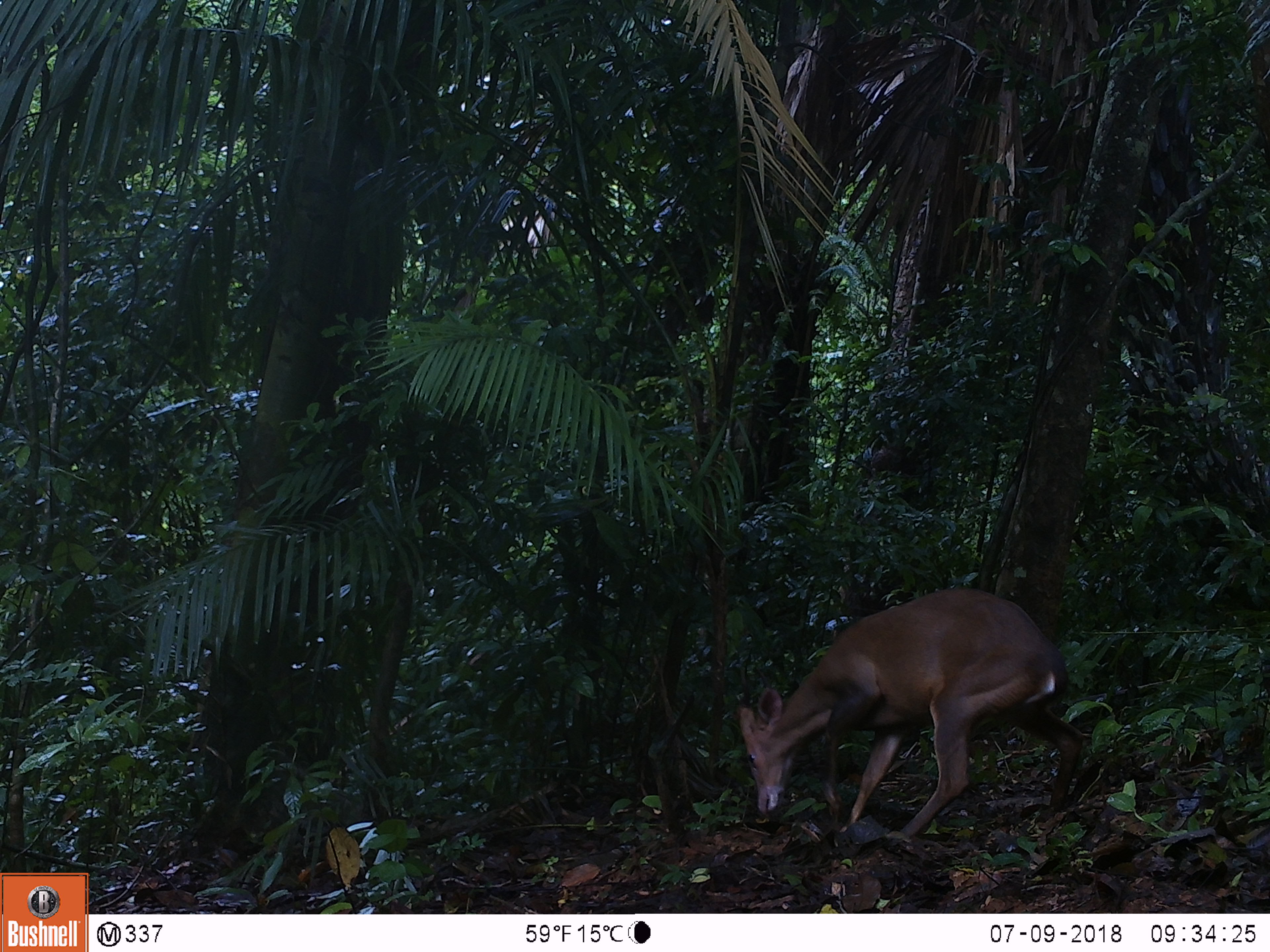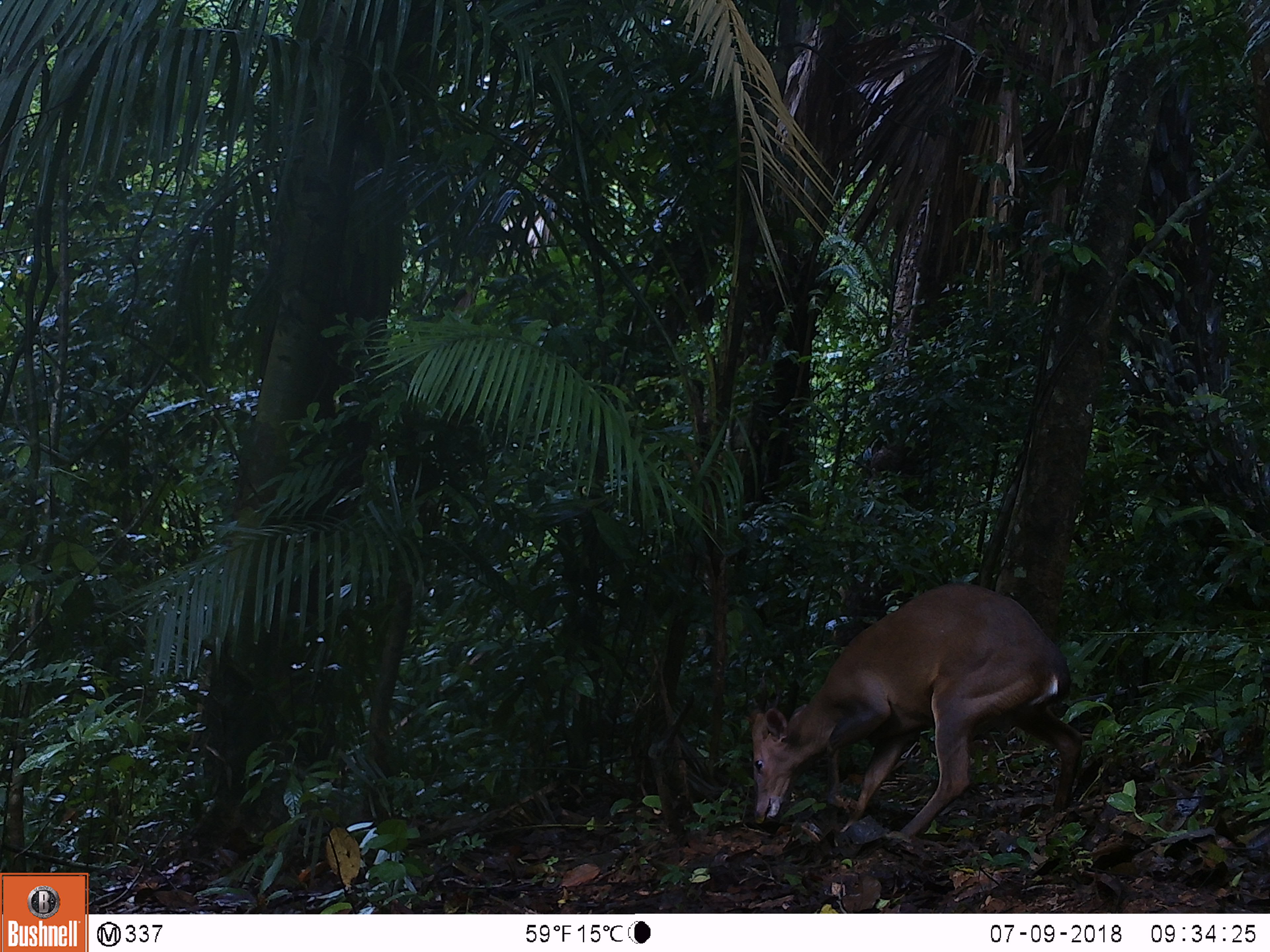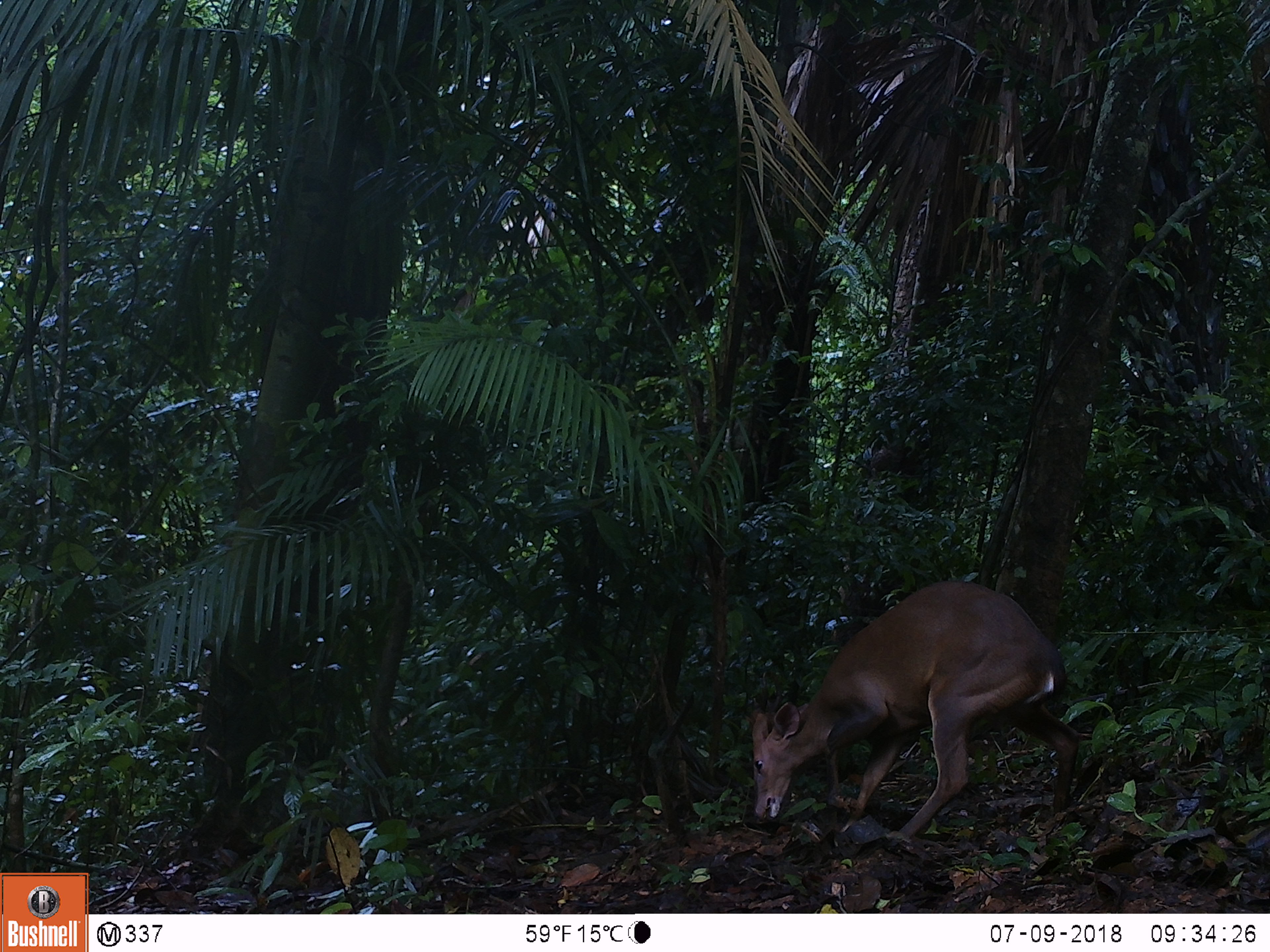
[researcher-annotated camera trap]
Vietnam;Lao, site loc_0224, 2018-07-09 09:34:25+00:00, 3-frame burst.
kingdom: Animalia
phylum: Chordata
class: Mammalia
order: Artiodactyla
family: Cervidae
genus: Muntiacus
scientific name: Muntiacus vuquangensis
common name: large-antlered muntjac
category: large antlered muntjac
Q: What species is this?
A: Large antlered muntjac (large-antlered muntjac) (Muntiacus vuquangensis).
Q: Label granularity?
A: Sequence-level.